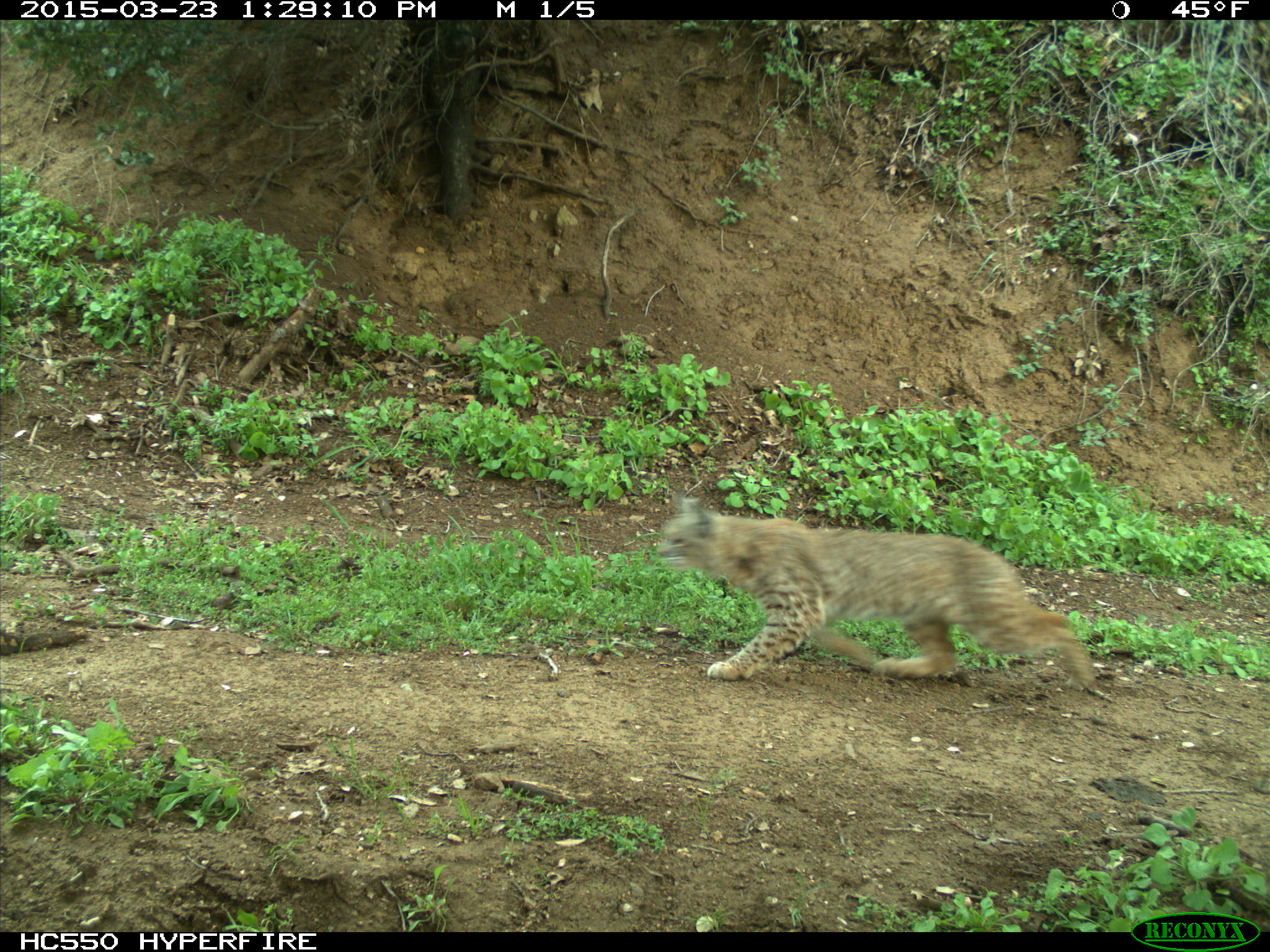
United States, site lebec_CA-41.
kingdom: Animalia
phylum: Chordata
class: Mammalia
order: Carnivora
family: Felidae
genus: Lynx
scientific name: Lynx rufus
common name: bobcat